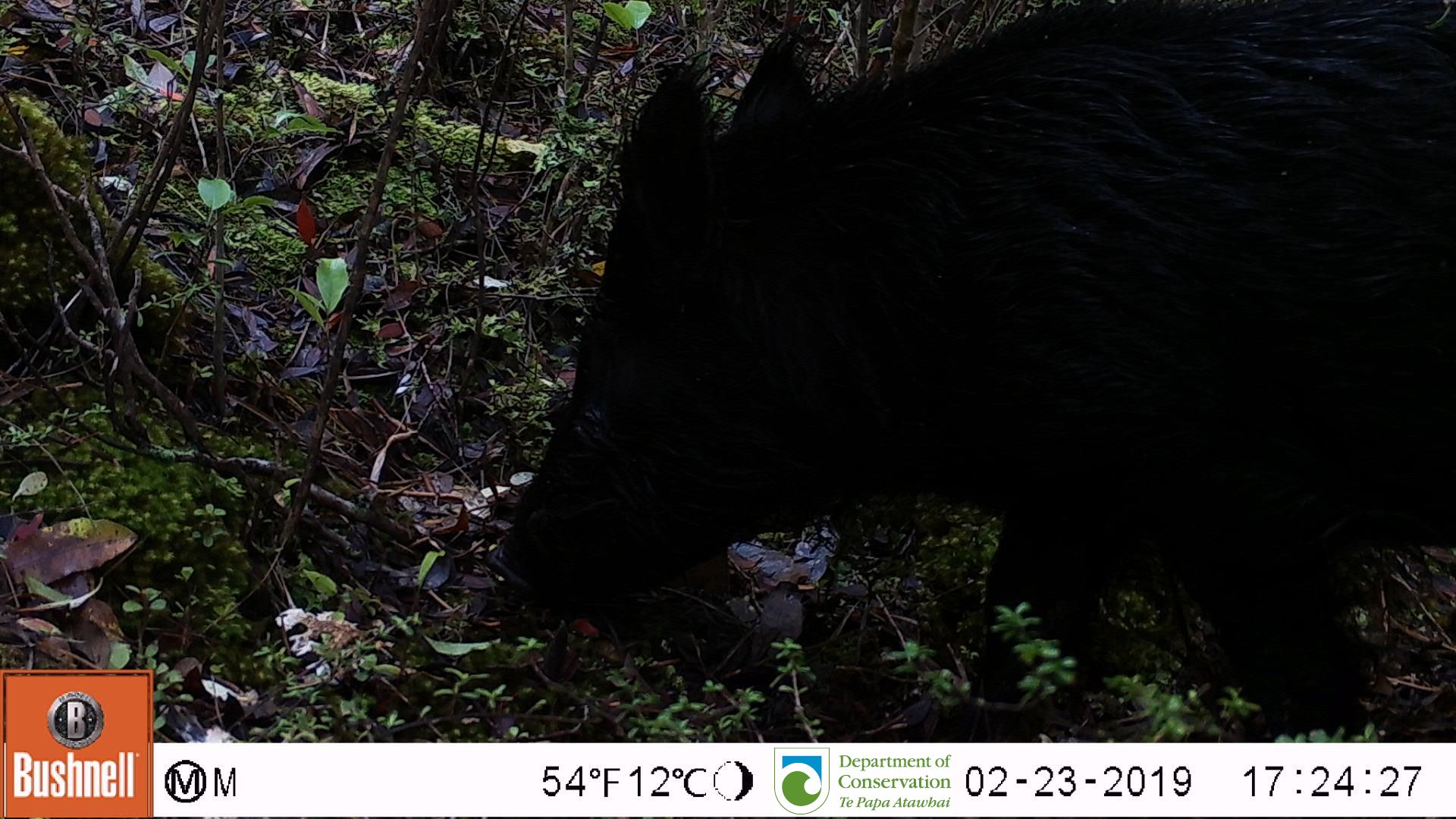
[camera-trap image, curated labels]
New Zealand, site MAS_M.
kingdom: Animalia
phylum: Chordata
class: Mammalia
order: Artiodactyla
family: Suidae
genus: Sus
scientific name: Sus scrofa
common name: pig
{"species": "pig (Sus scrofa)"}